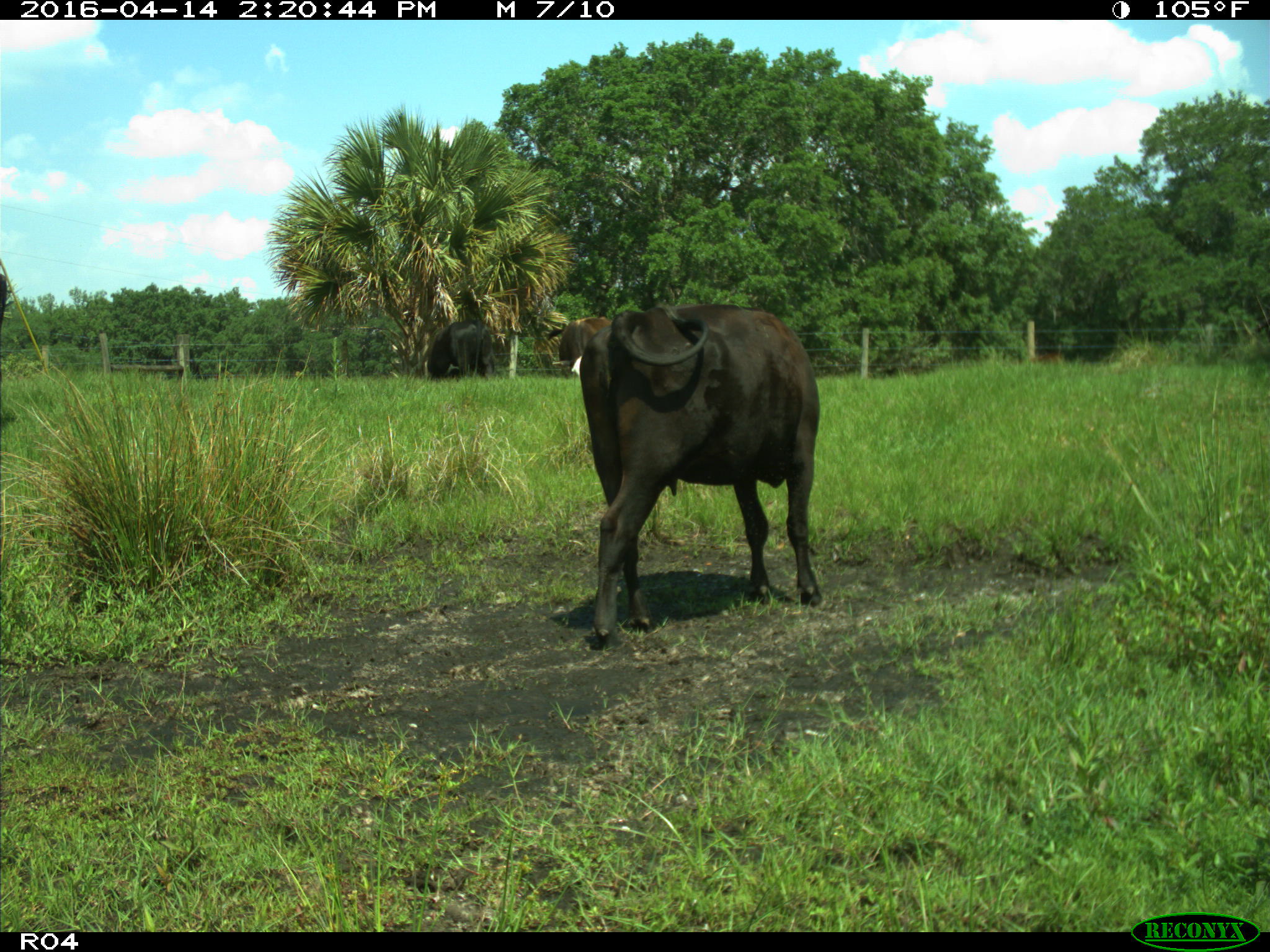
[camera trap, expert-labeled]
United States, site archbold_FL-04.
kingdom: Animalia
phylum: Chordata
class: Mammalia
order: Artiodactyla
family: Bovidae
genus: Bos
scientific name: Bos taurus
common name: domestic cow